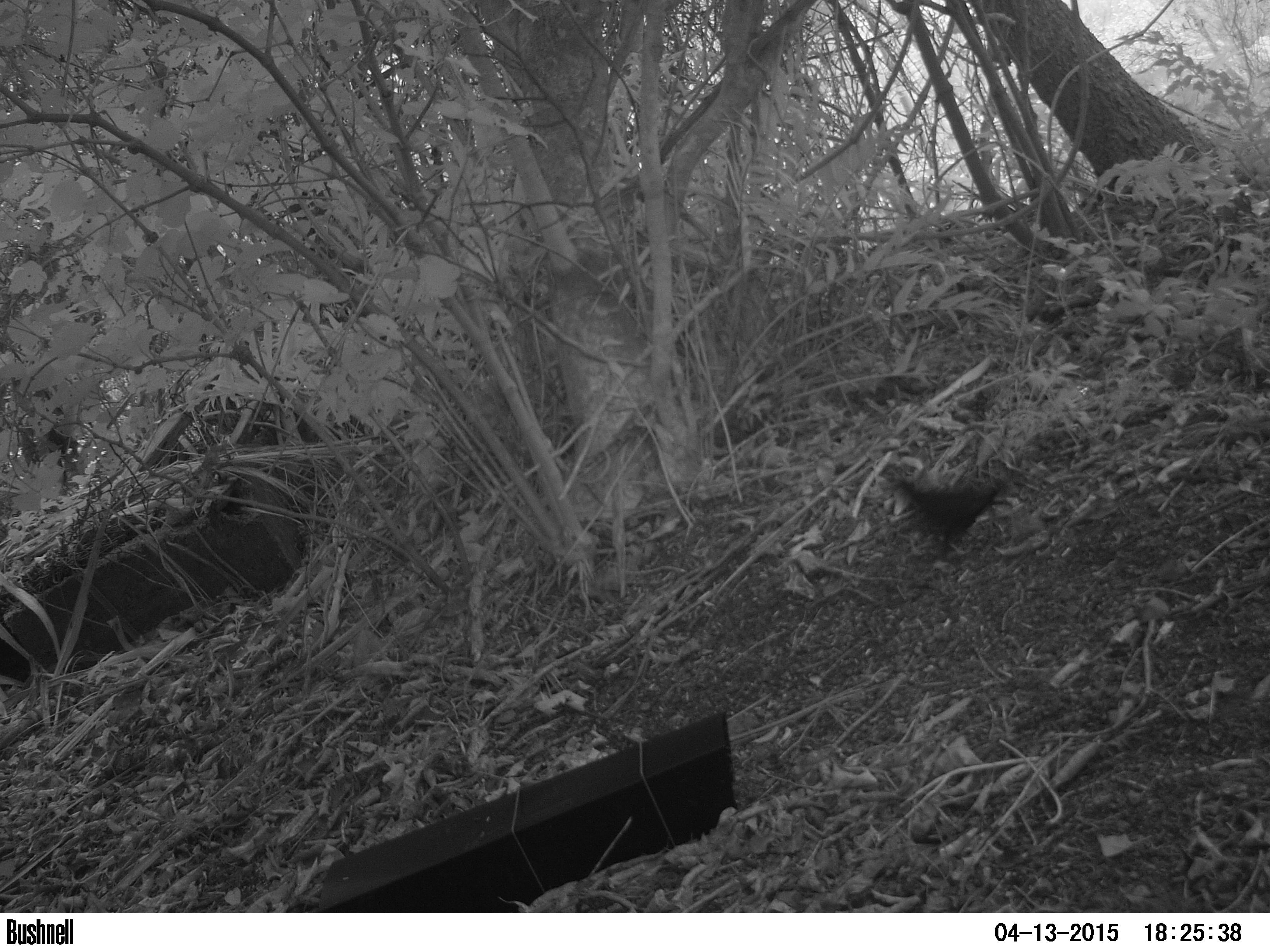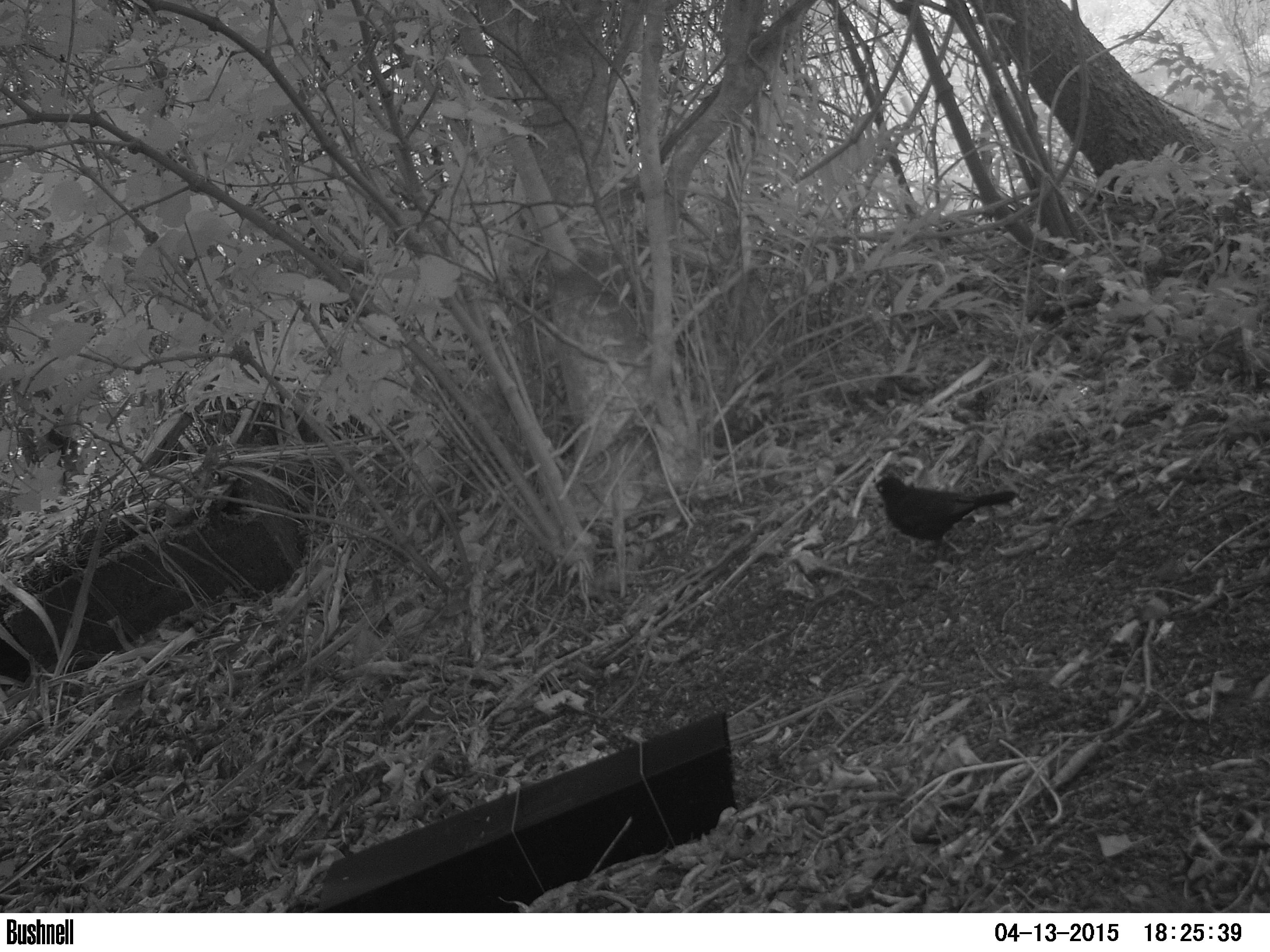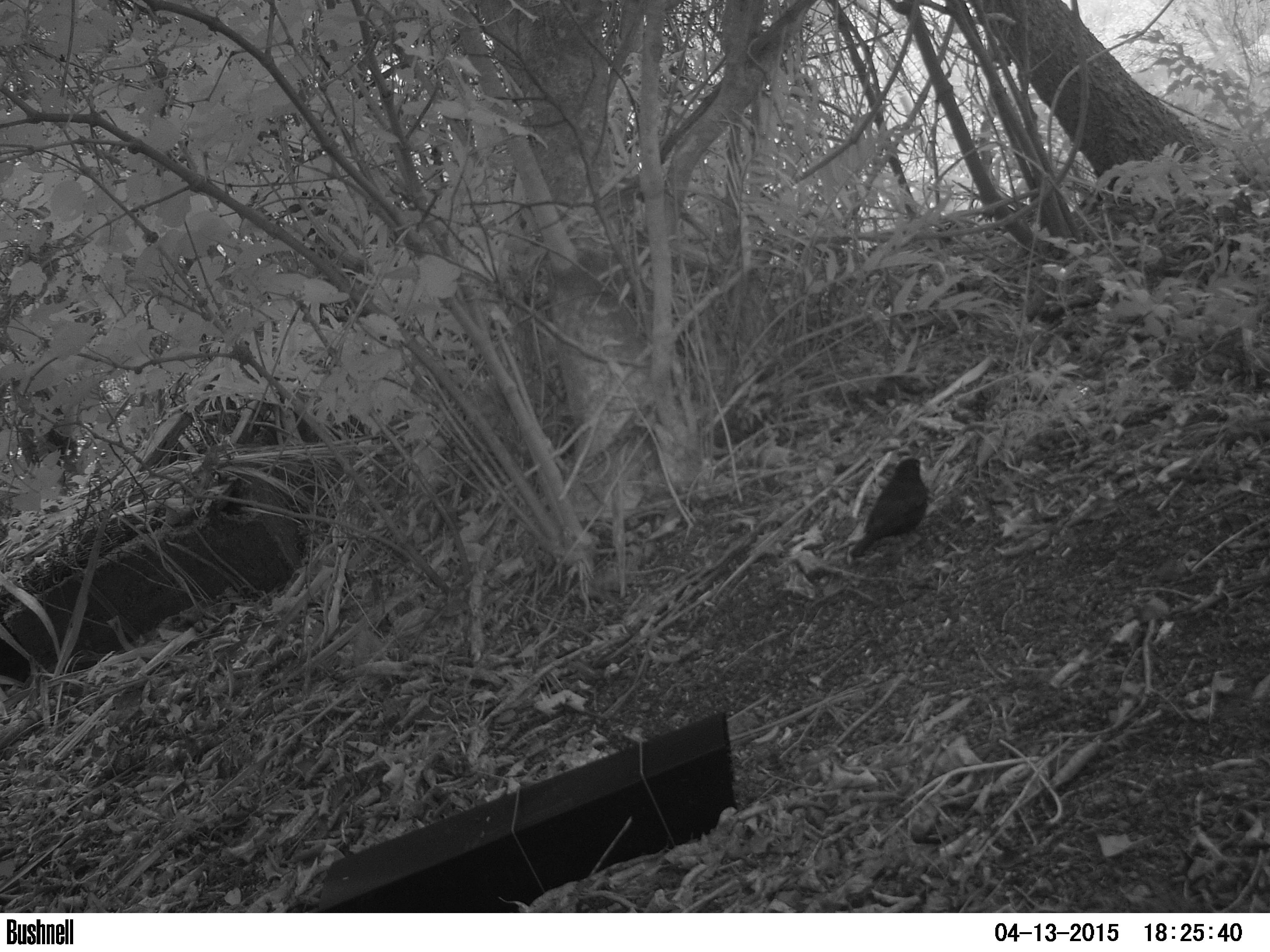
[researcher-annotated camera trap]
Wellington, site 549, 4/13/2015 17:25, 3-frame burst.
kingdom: Animalia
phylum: Chordata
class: Aves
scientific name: Aves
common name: bird